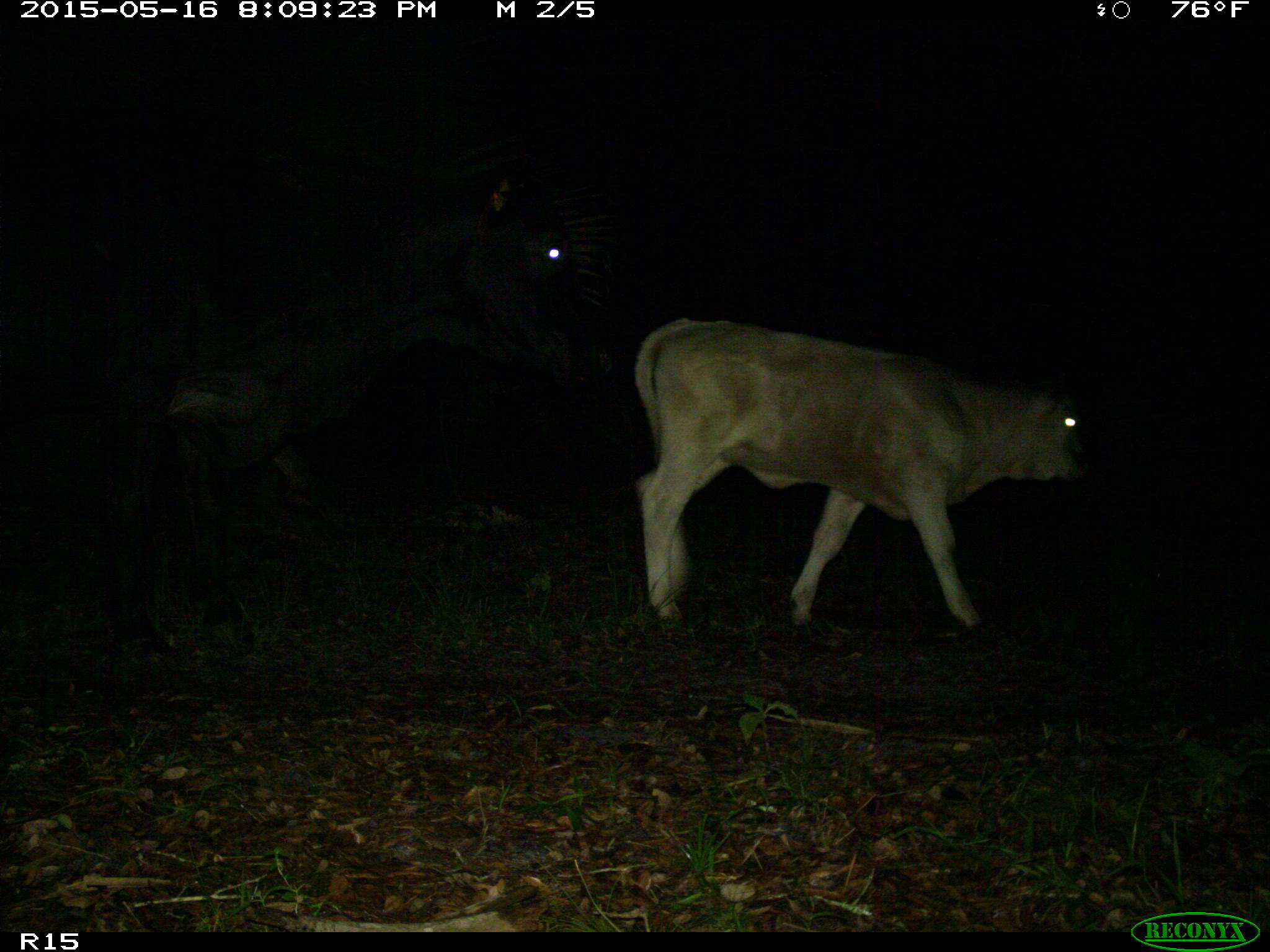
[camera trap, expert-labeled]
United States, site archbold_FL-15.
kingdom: Animalia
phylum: Chordata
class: Mammalia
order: Artiodactyla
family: Bovidae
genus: Bos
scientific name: Bos taurus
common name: domestic cow